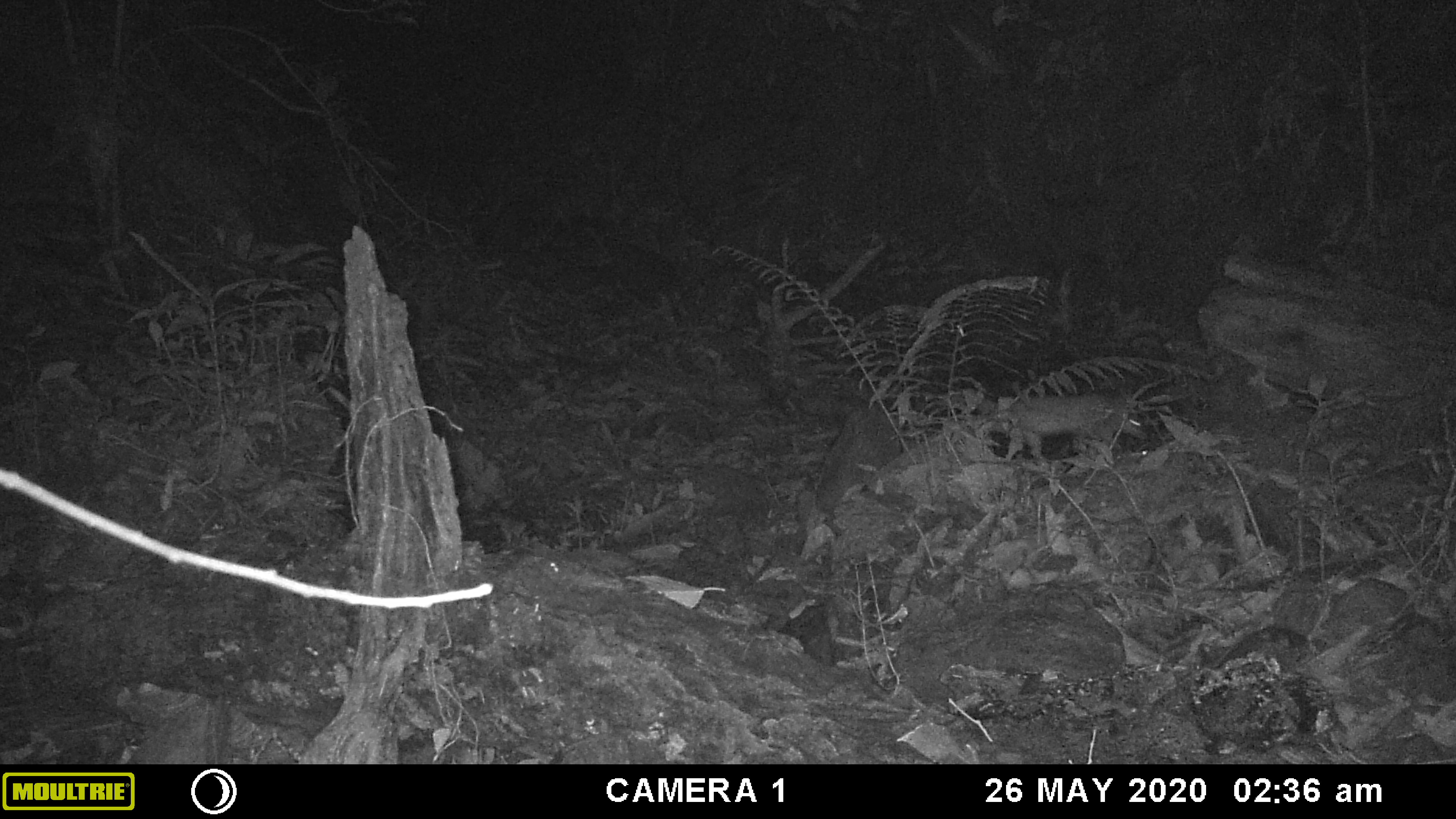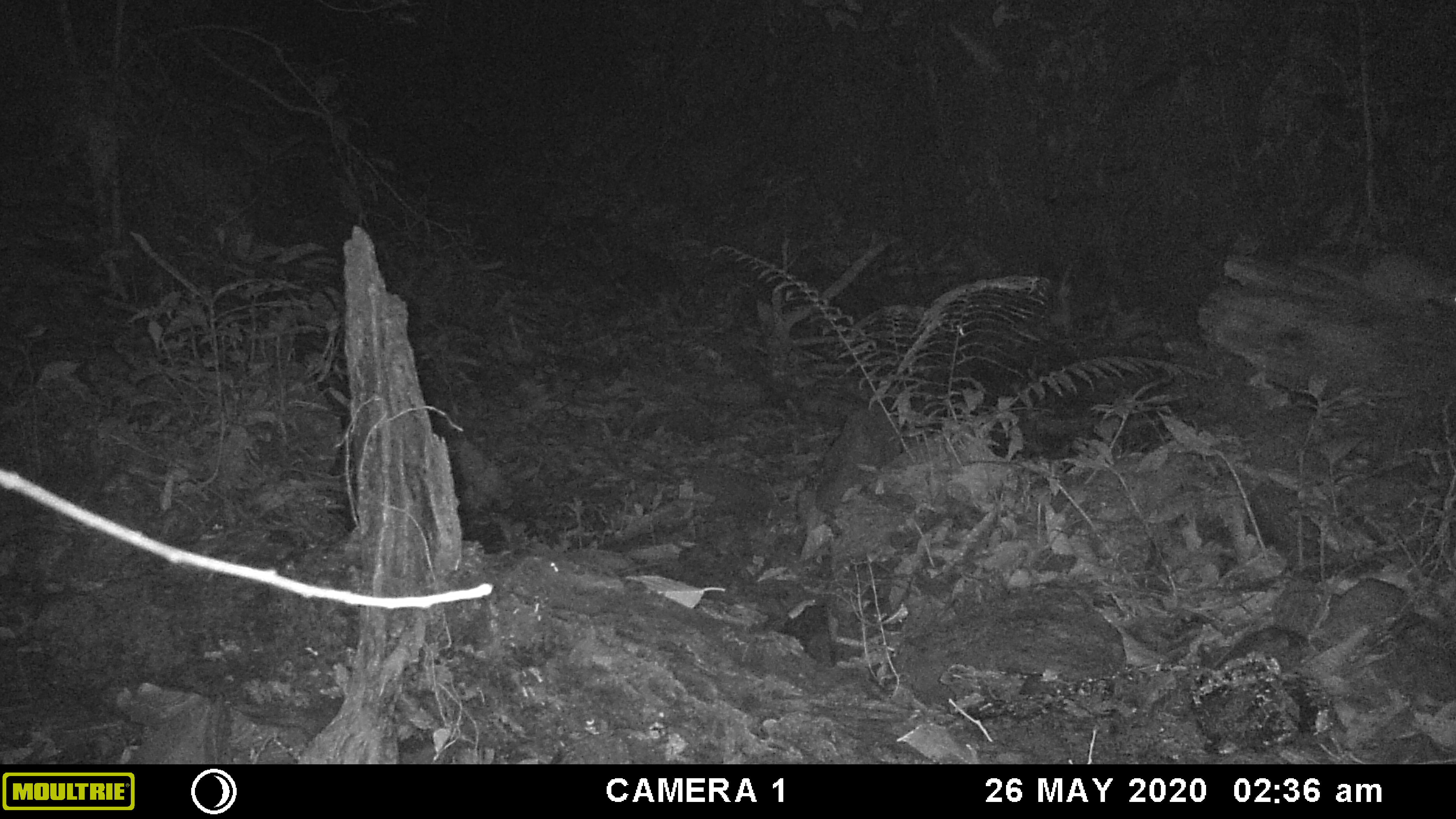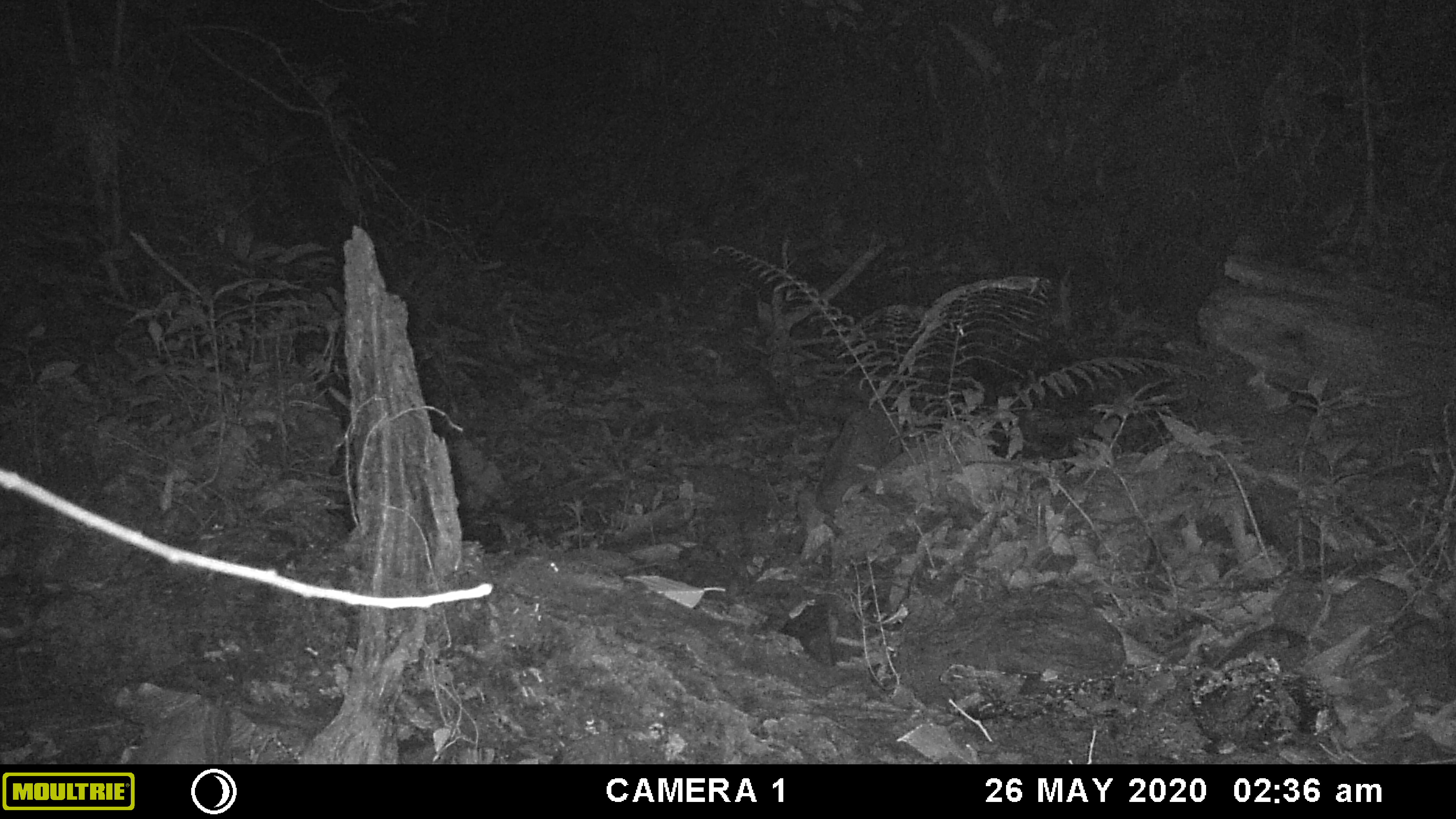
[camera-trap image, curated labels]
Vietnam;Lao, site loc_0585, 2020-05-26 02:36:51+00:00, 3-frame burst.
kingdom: Animalia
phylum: Chordata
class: Mammalia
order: Carnivora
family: Mustelidae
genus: Melogale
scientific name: Melogale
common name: ferret badger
Ferret badger (Melogale). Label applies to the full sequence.